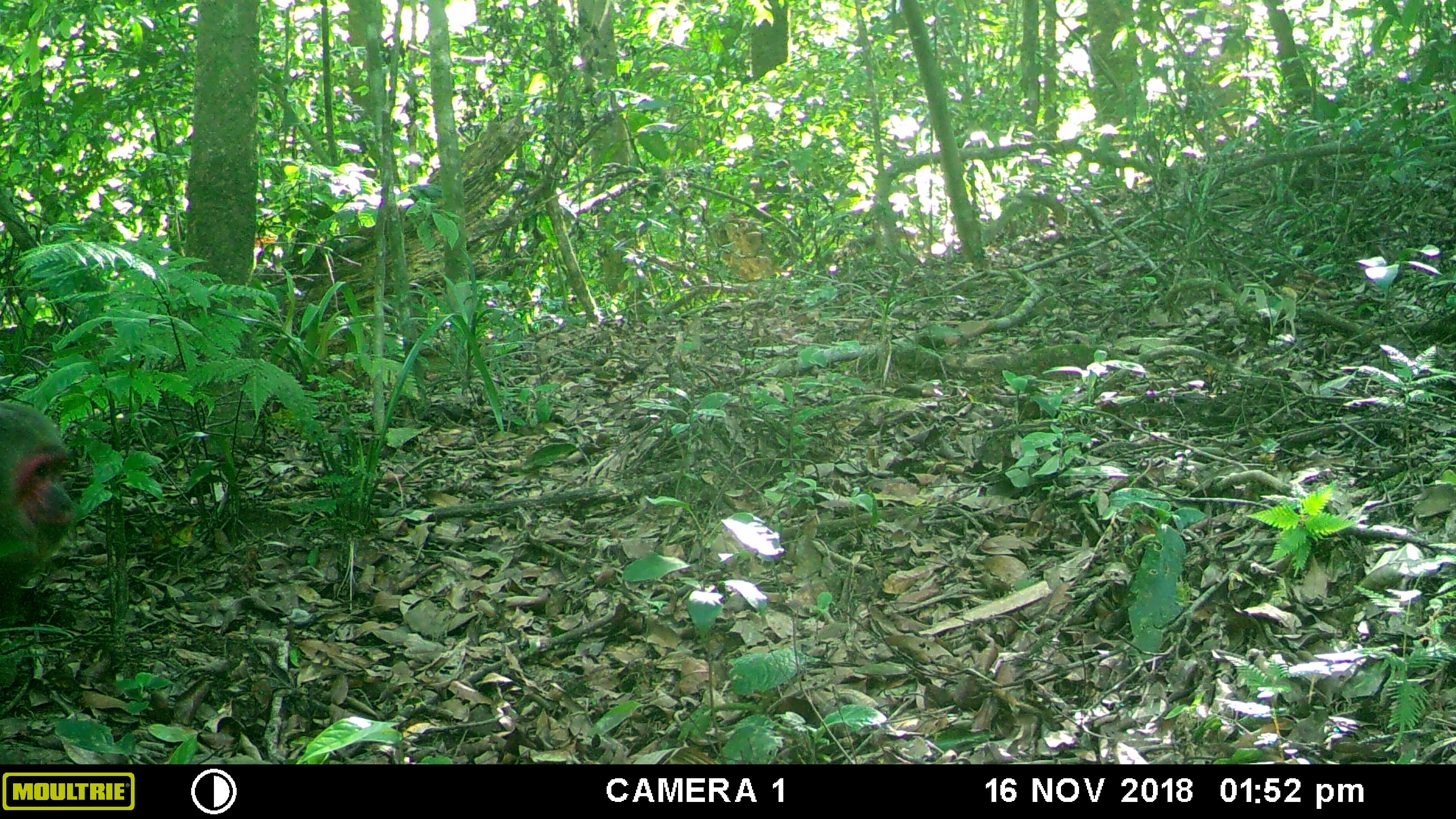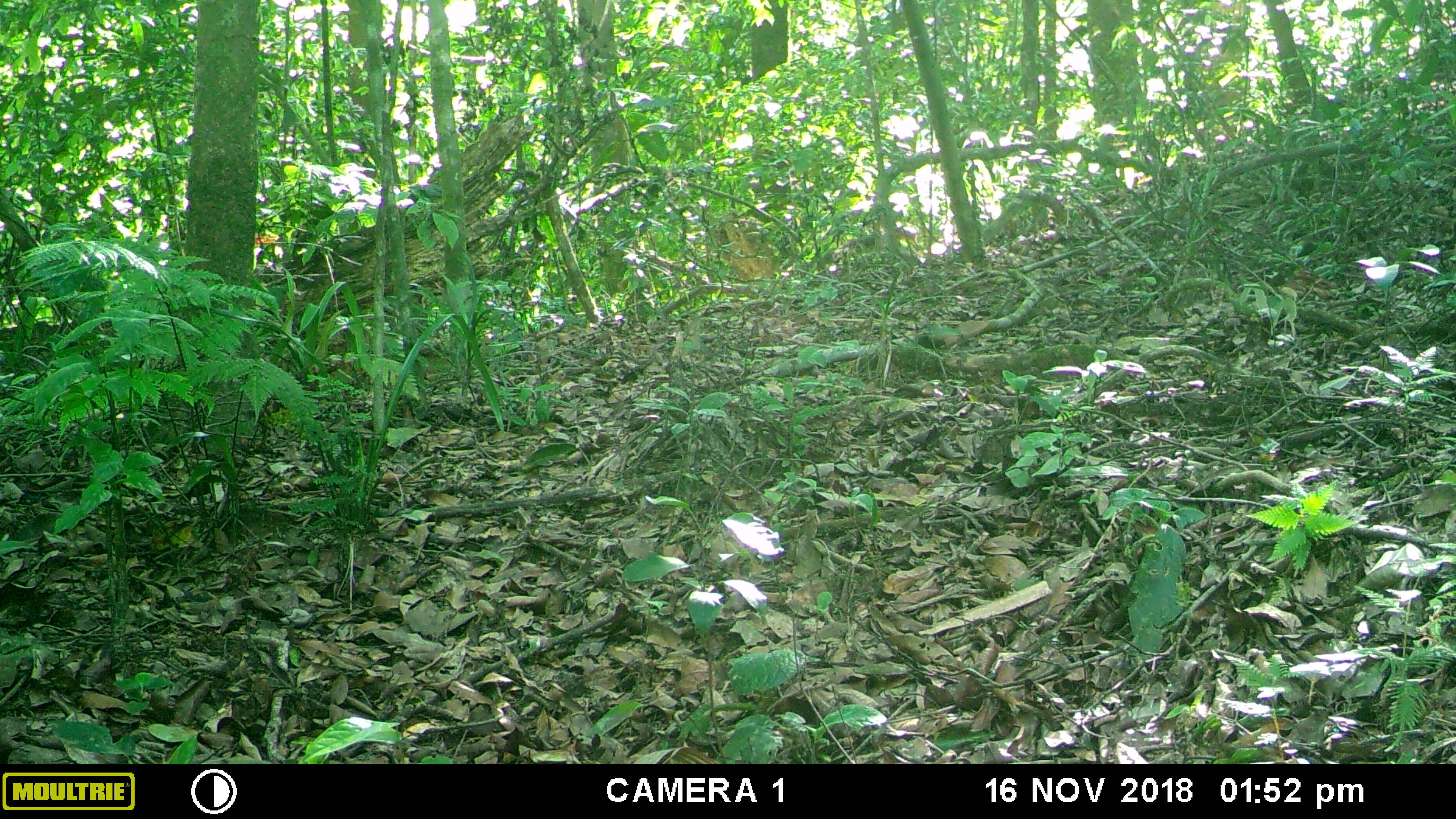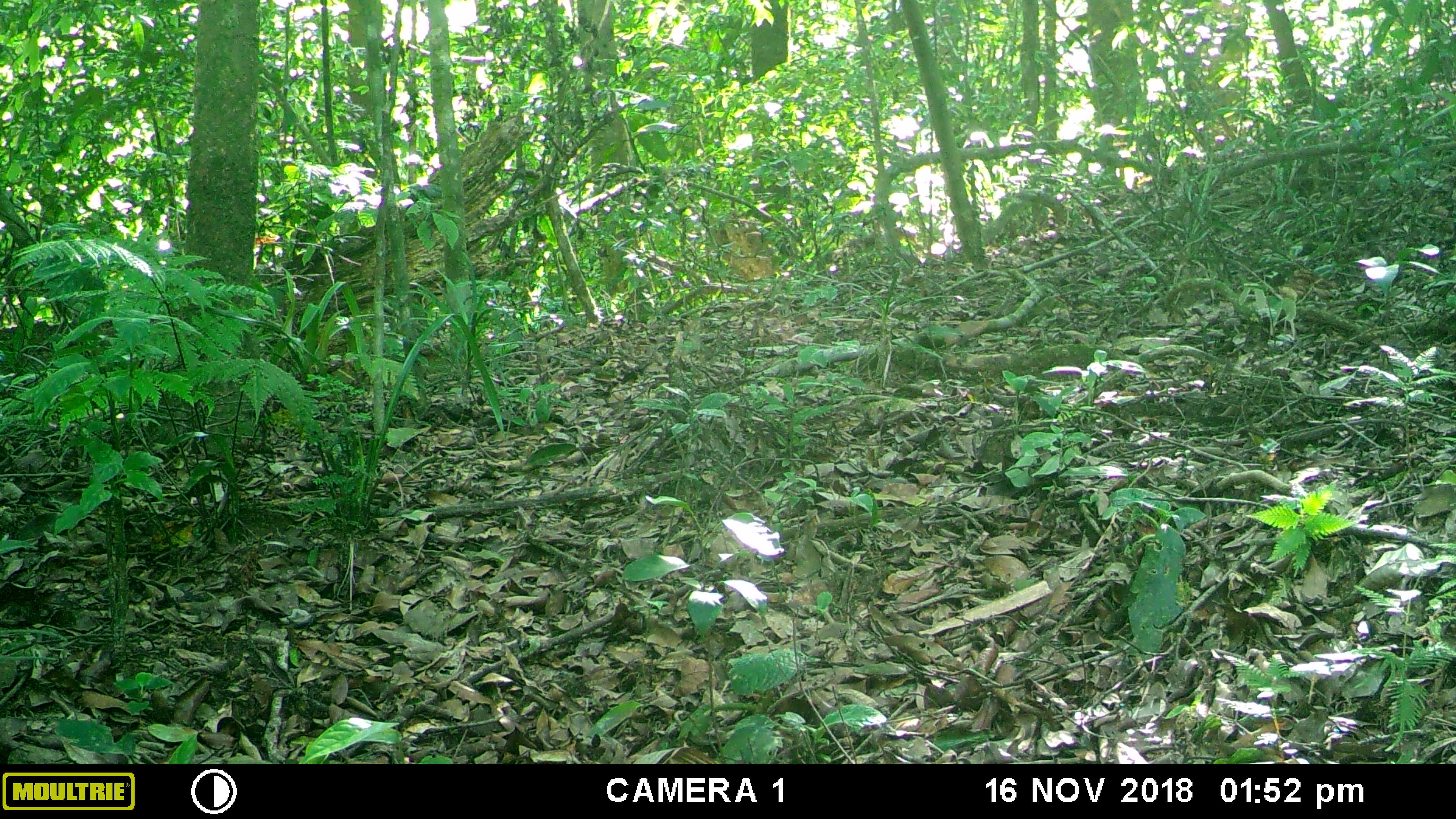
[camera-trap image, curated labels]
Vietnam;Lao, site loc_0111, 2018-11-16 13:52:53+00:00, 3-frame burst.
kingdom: Animalia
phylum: Chordata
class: Mammalia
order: Primates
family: Cercopithecidae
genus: Macaca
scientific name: Macaca arctoides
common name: stump-tailed macaque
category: stump tailed macaque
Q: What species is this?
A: Stump tailed macaque (stump-tailed macaque) (Macaca arctoides).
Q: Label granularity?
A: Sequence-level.